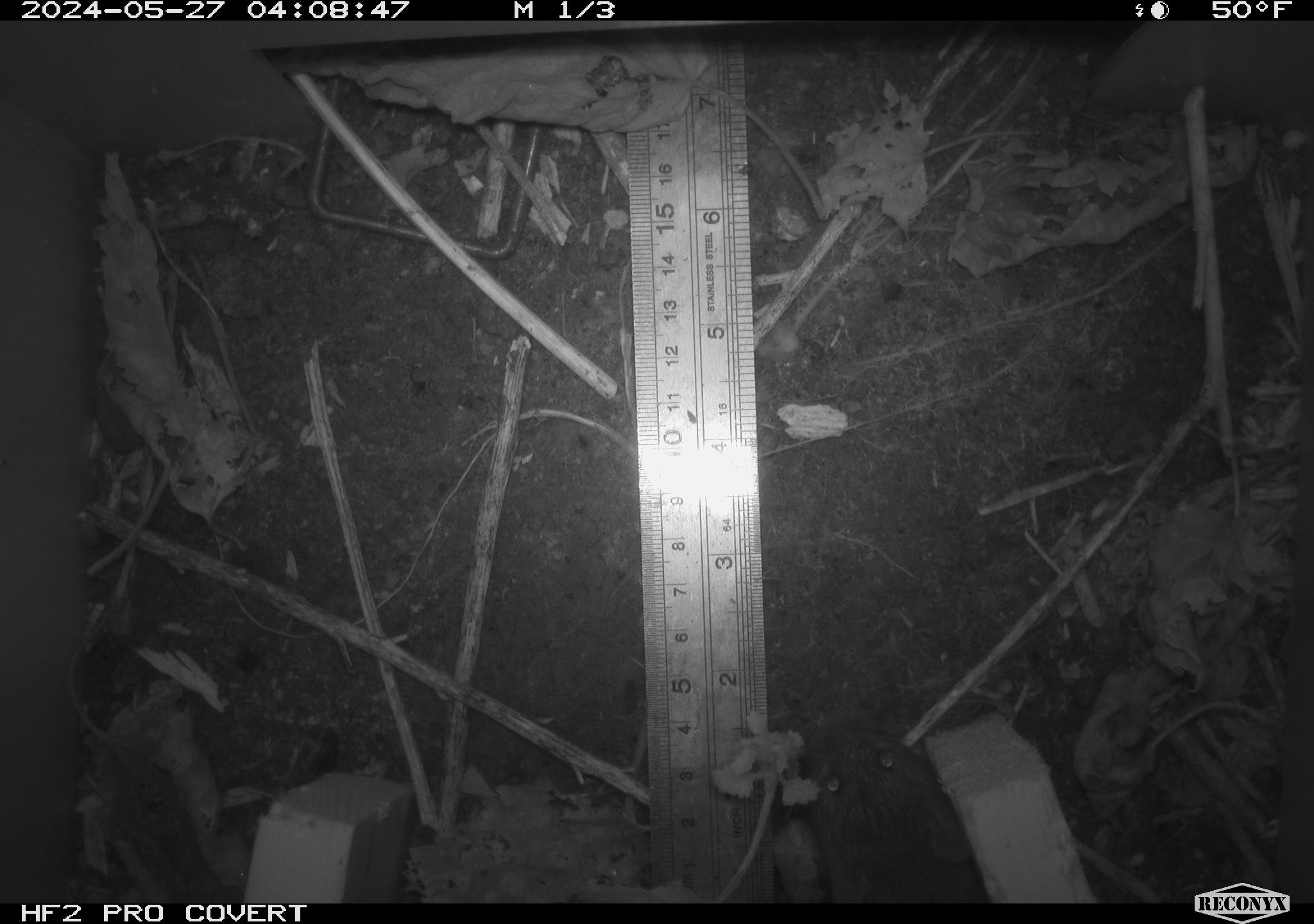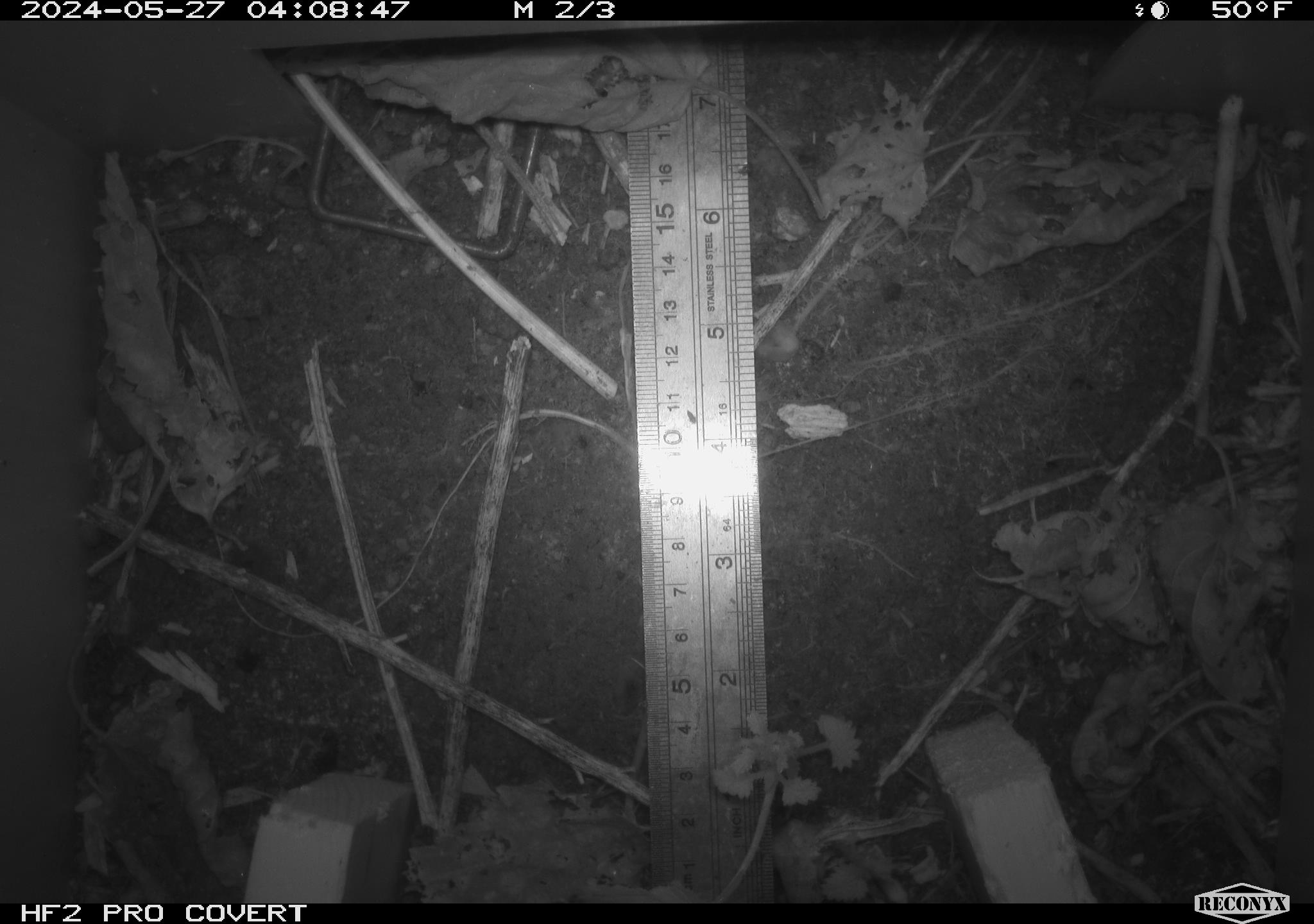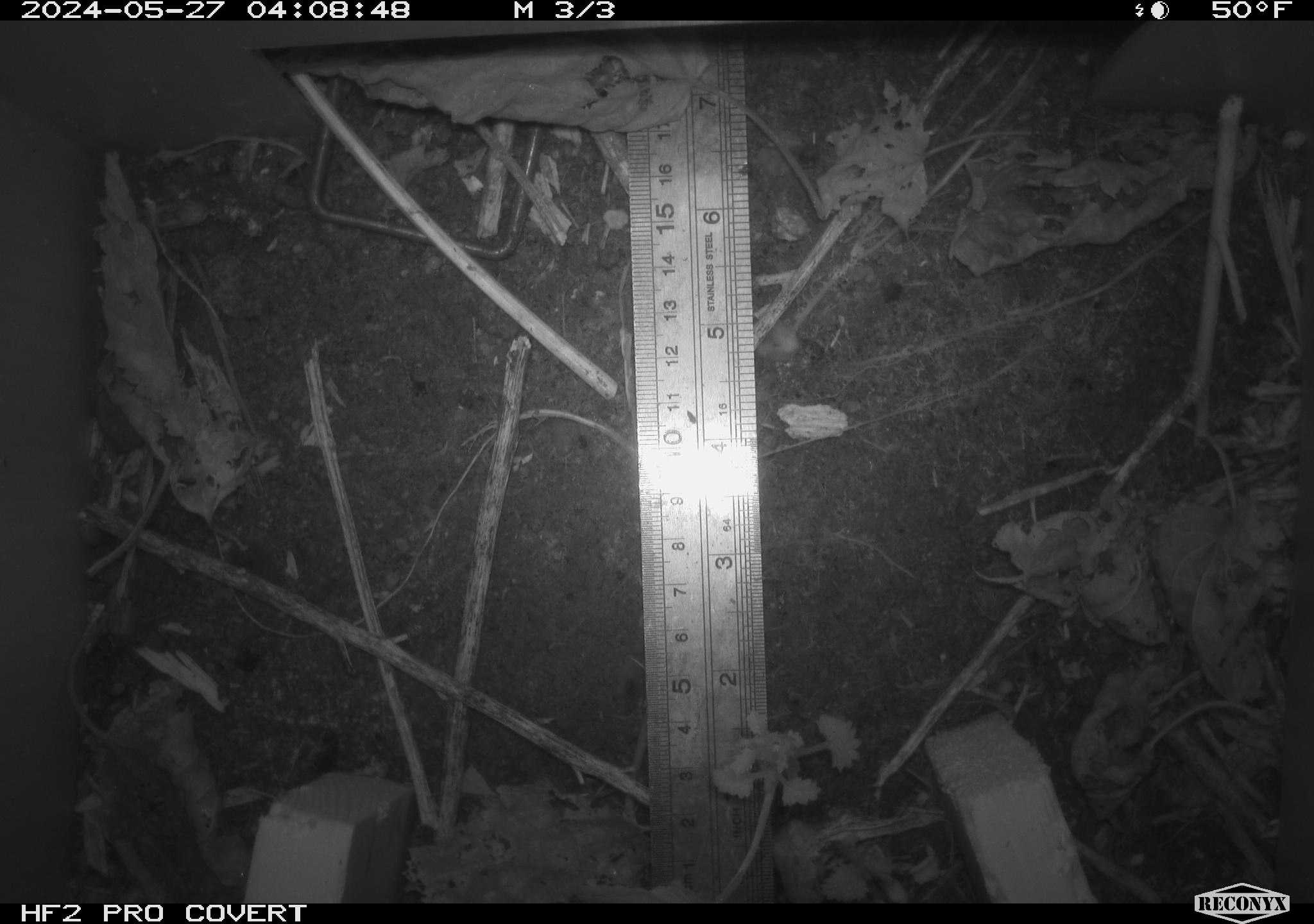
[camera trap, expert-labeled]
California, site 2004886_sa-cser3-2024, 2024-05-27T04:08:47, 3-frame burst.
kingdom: Animalia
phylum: Chordata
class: Mammalia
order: Rodentia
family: Cricetidae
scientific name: Cricetidae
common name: hamsters, voles, lemmings, and allies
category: cricetidae family